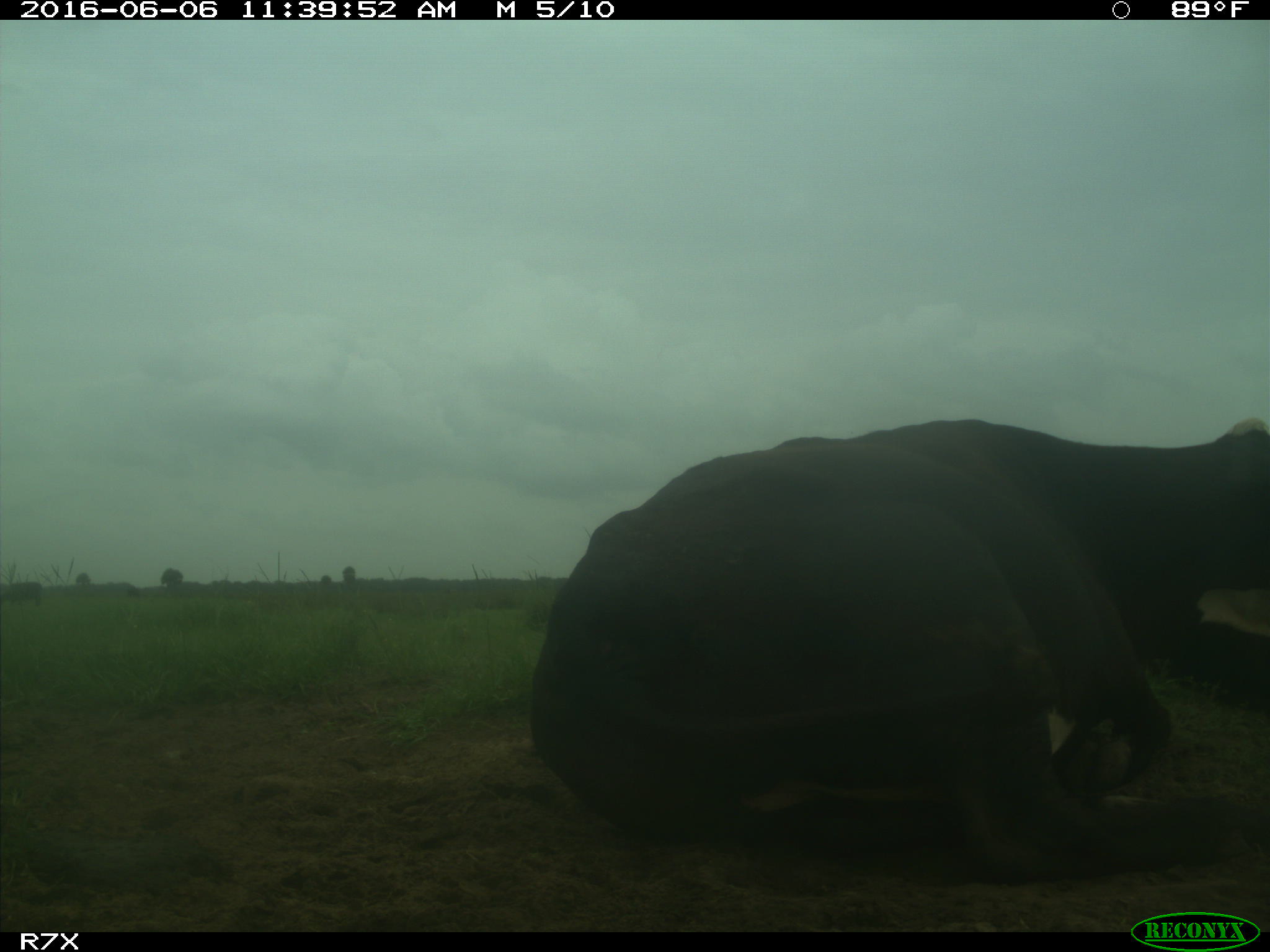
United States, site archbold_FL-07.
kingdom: Animalia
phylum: Chordata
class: Mammalia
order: Artiodactyla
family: Bovidae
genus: Bos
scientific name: Bos taurus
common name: domestic cow